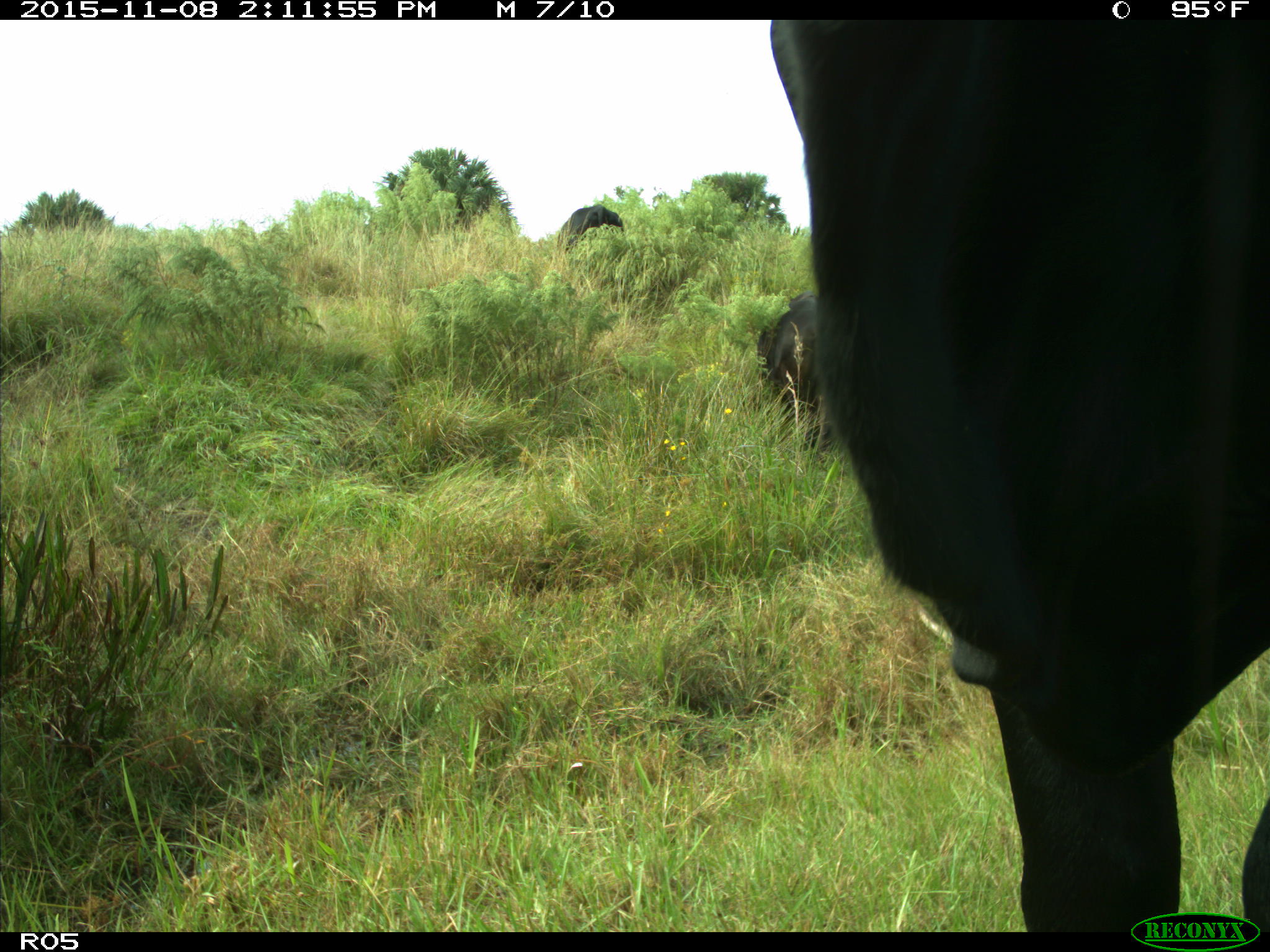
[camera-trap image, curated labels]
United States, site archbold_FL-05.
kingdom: Animalia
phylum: Chordata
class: Mammalia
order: Artiodactyla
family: Bovidae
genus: Bos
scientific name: Bos taurus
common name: domestic cow